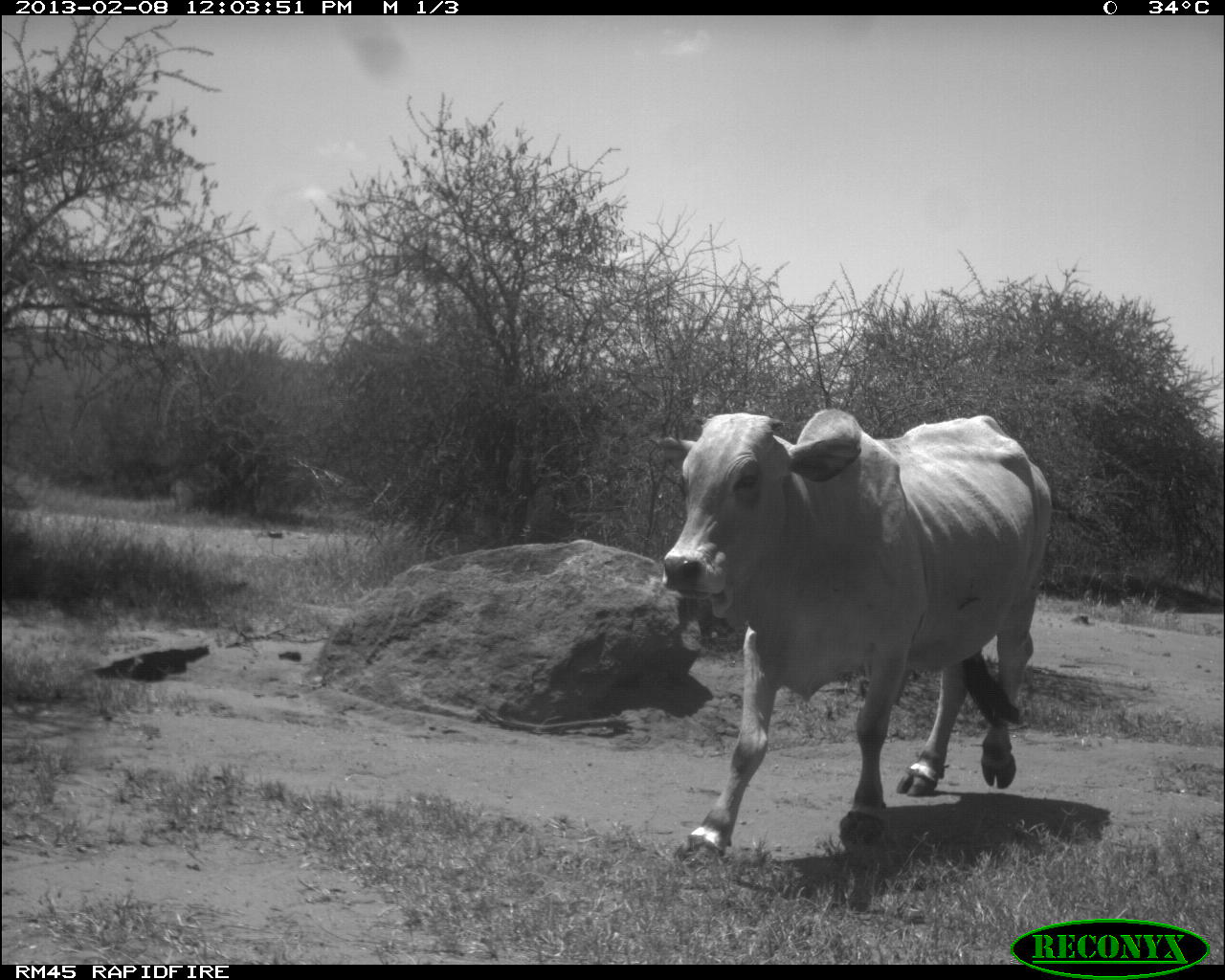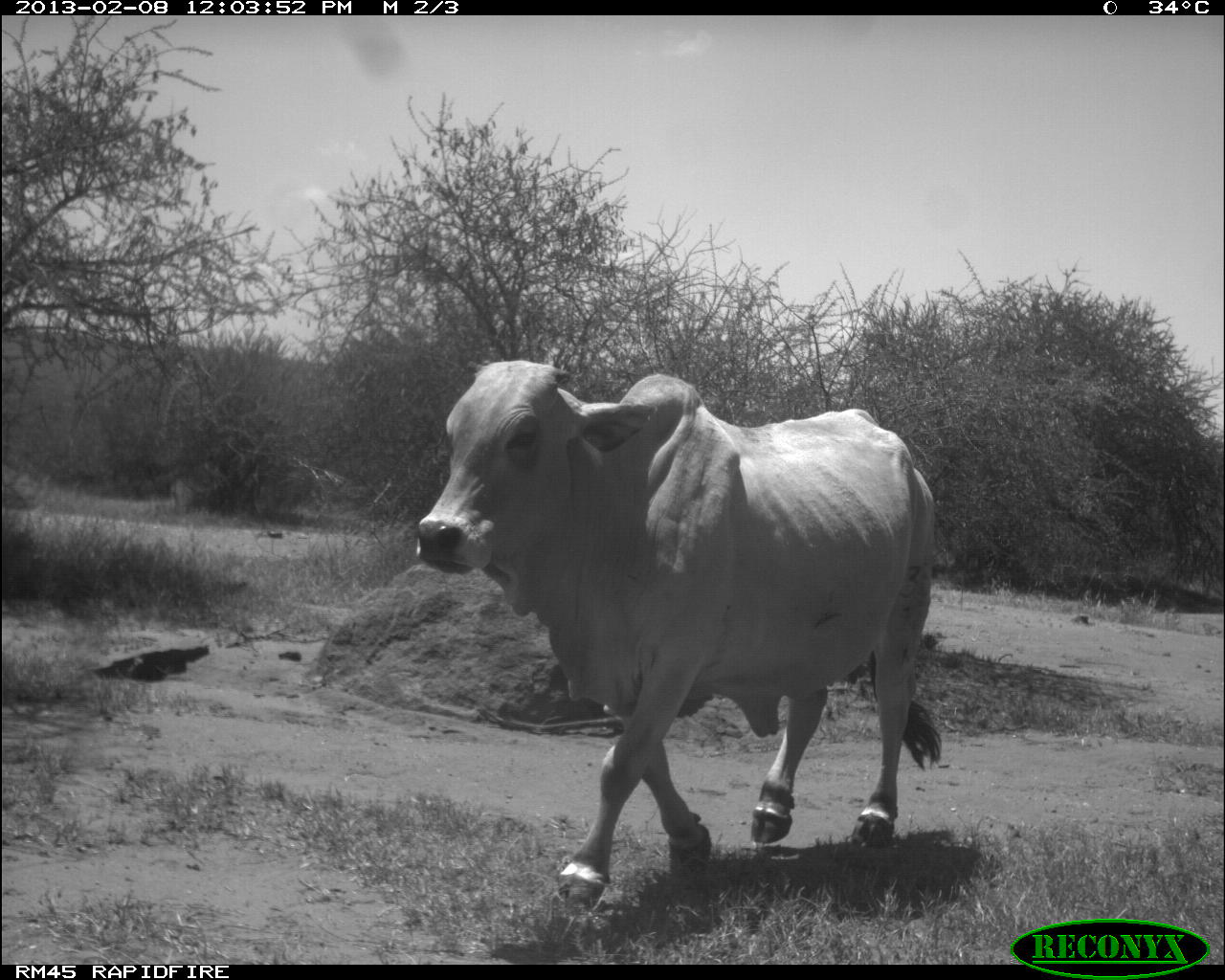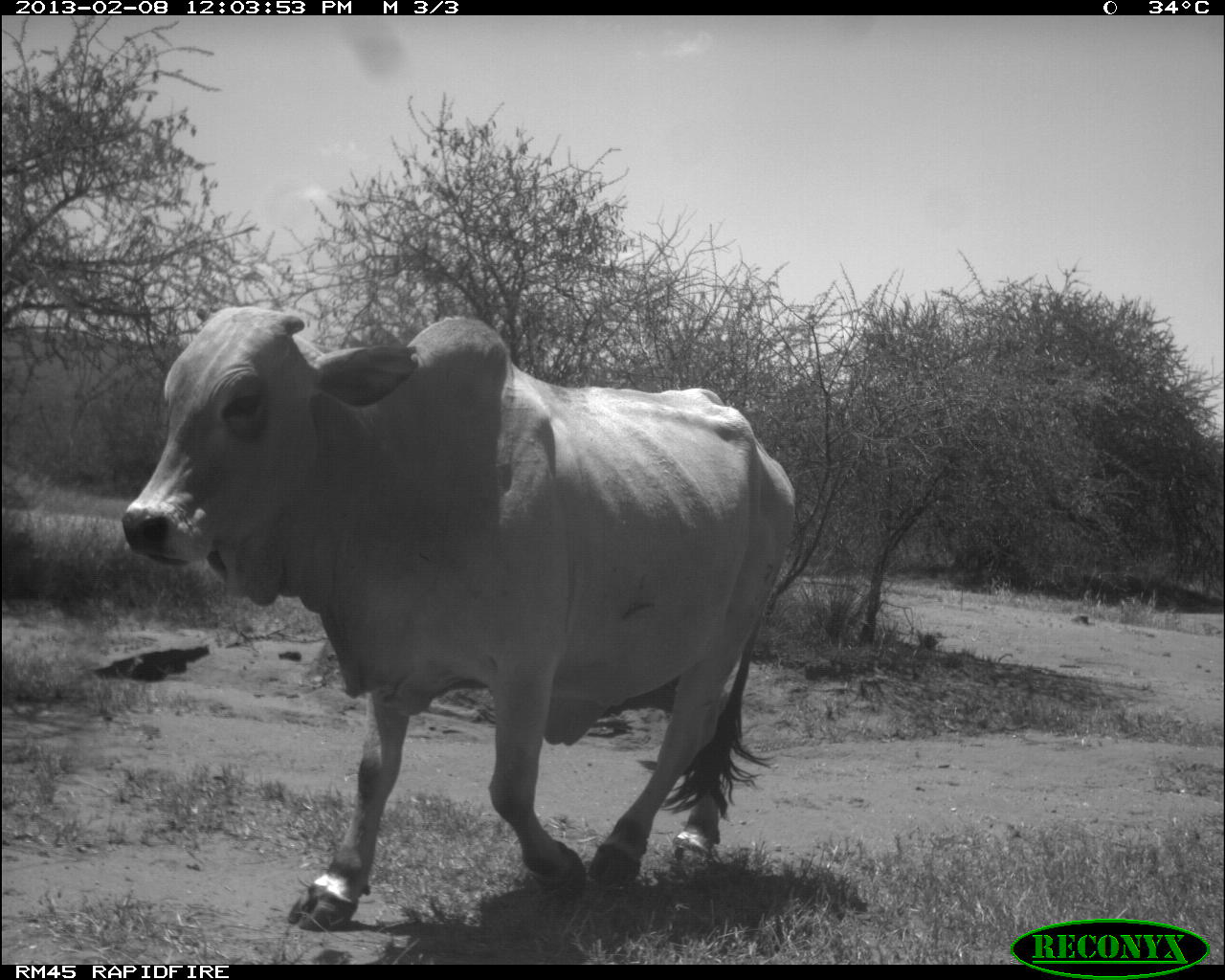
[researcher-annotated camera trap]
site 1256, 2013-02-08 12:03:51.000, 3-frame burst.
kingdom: Animalia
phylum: Chordata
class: Mammalia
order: Artiodactyla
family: Bovidae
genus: Bos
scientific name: Bos taurus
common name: domestic cattle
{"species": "Bos taurus (domestic cattle)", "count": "1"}